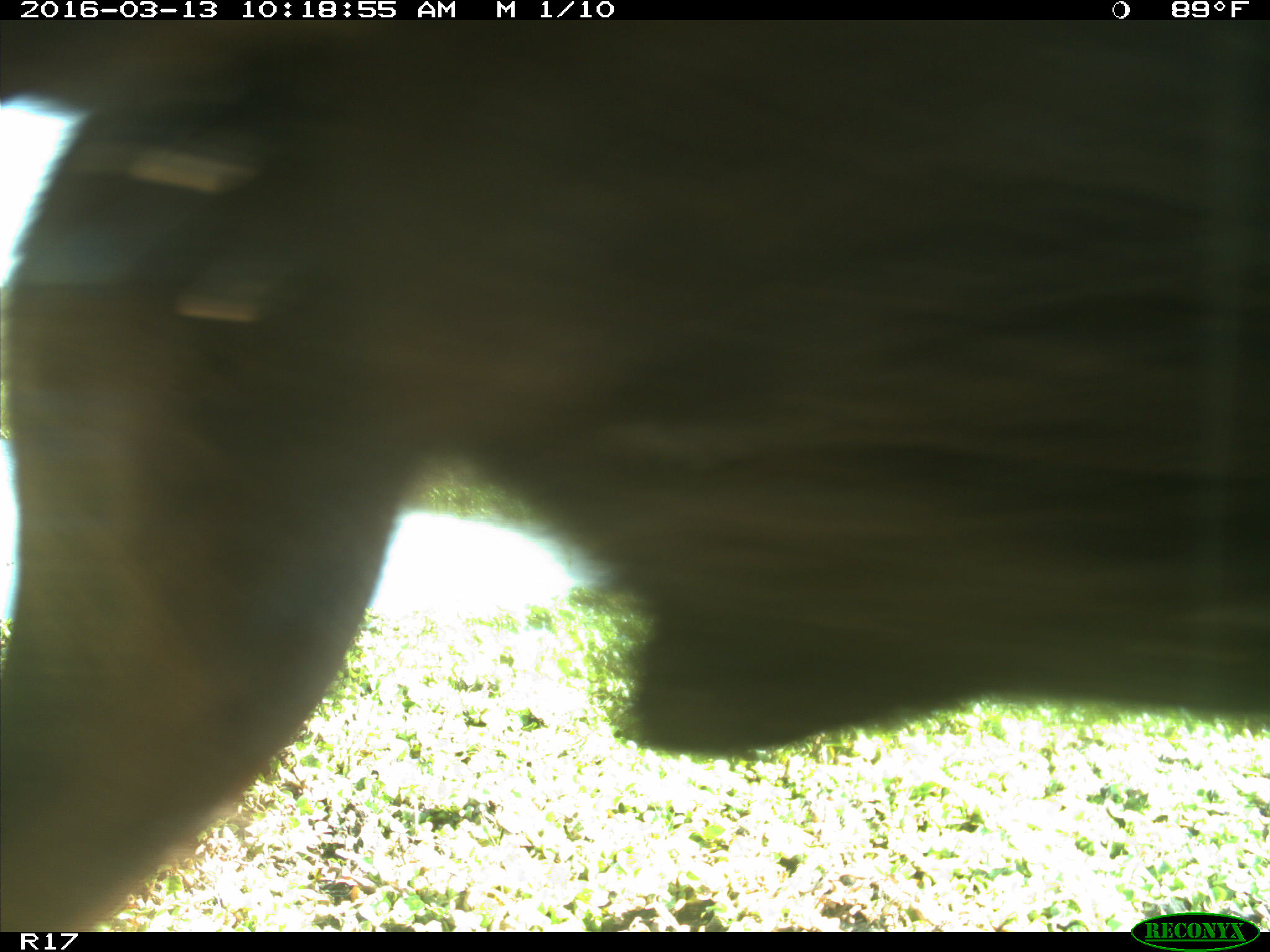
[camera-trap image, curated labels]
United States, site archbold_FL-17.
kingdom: Animalia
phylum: Chordata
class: Mammalia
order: Artiodactyla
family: Bovidae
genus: Bos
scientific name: Bos taurus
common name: domestic cow